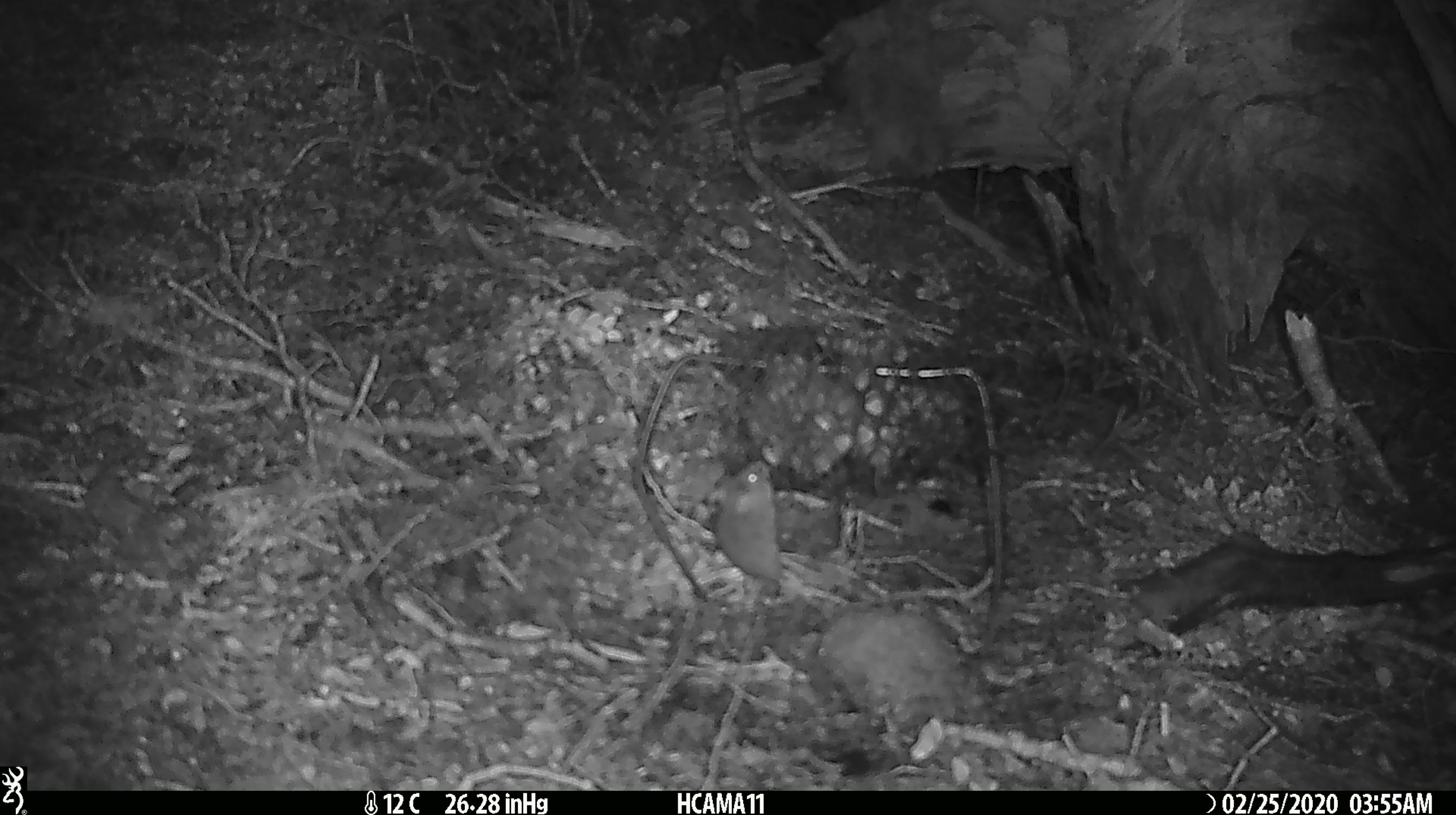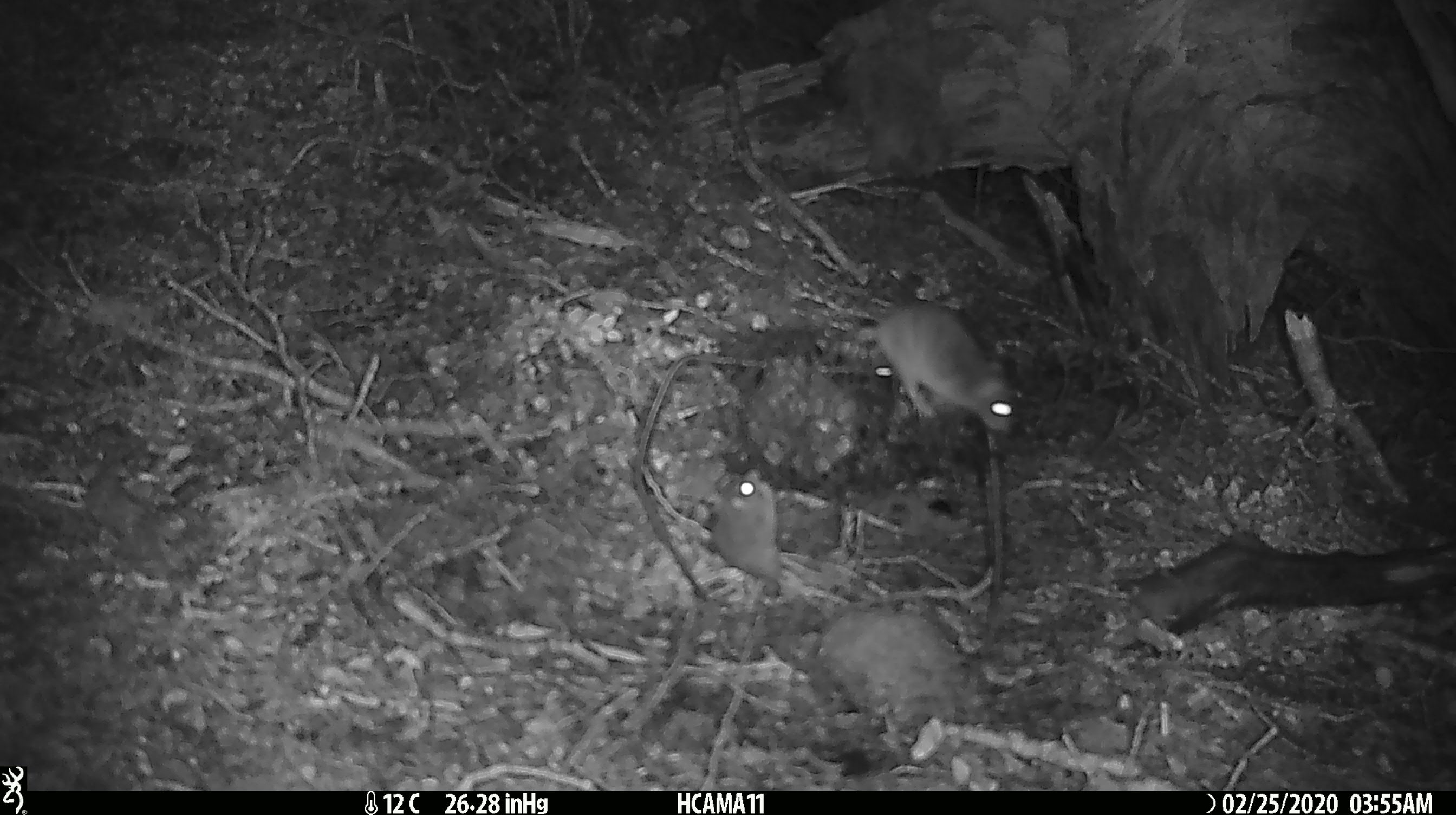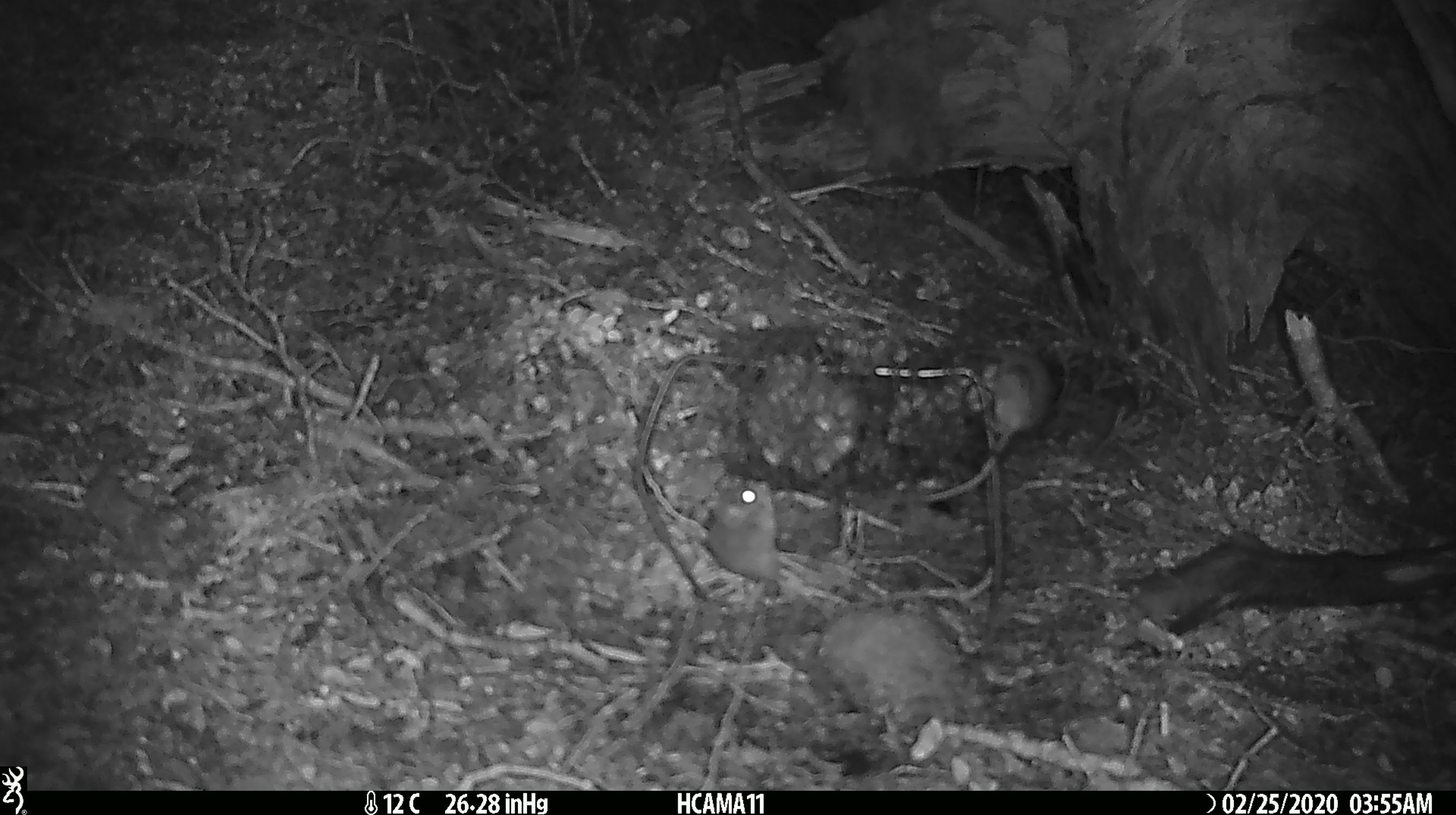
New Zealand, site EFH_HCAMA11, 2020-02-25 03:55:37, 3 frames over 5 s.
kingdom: Animalia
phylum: Chordata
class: Mammalia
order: Rodentia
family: Muridae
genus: Mus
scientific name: Mus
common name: mouse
Mouse (Mus).